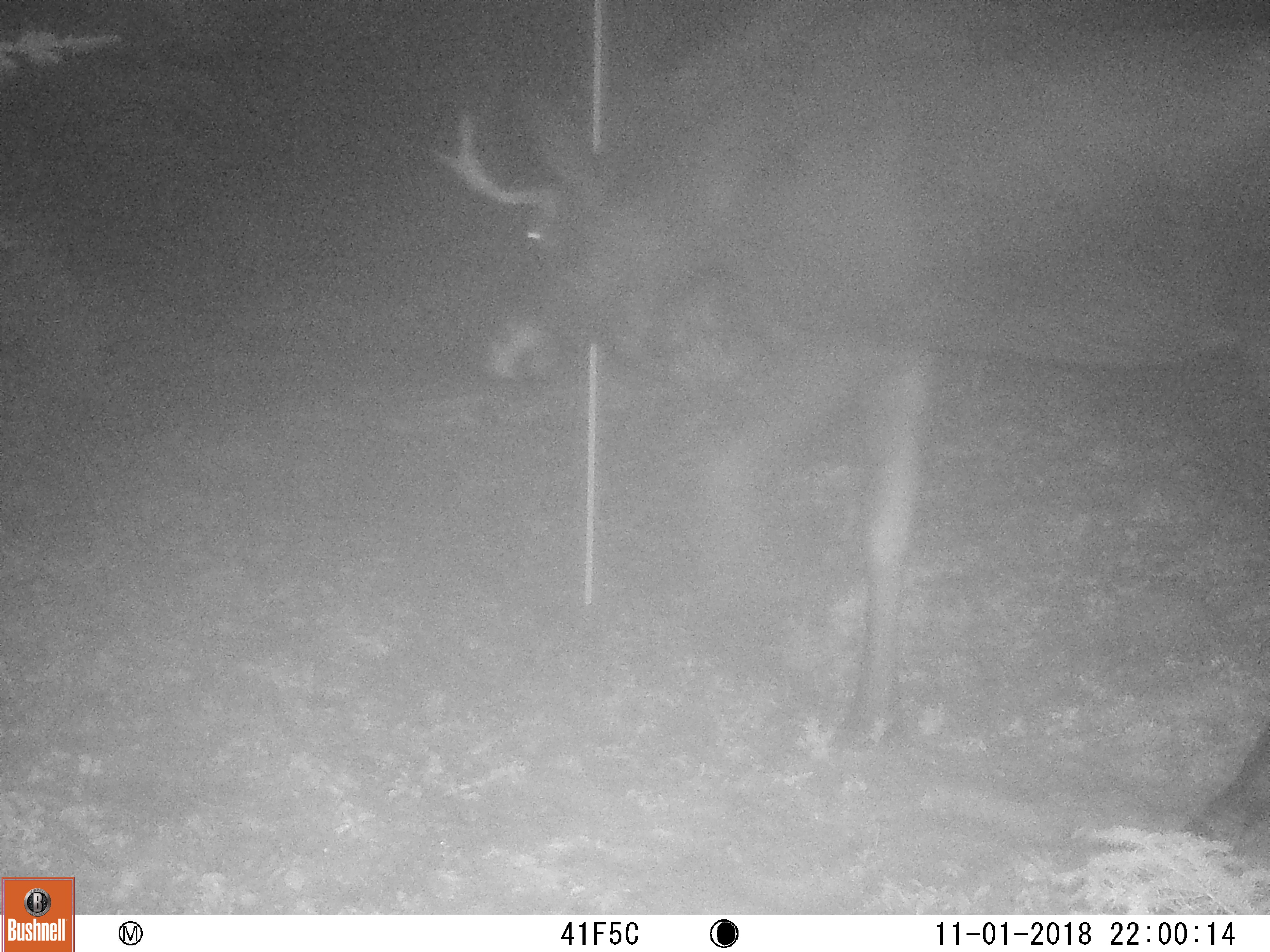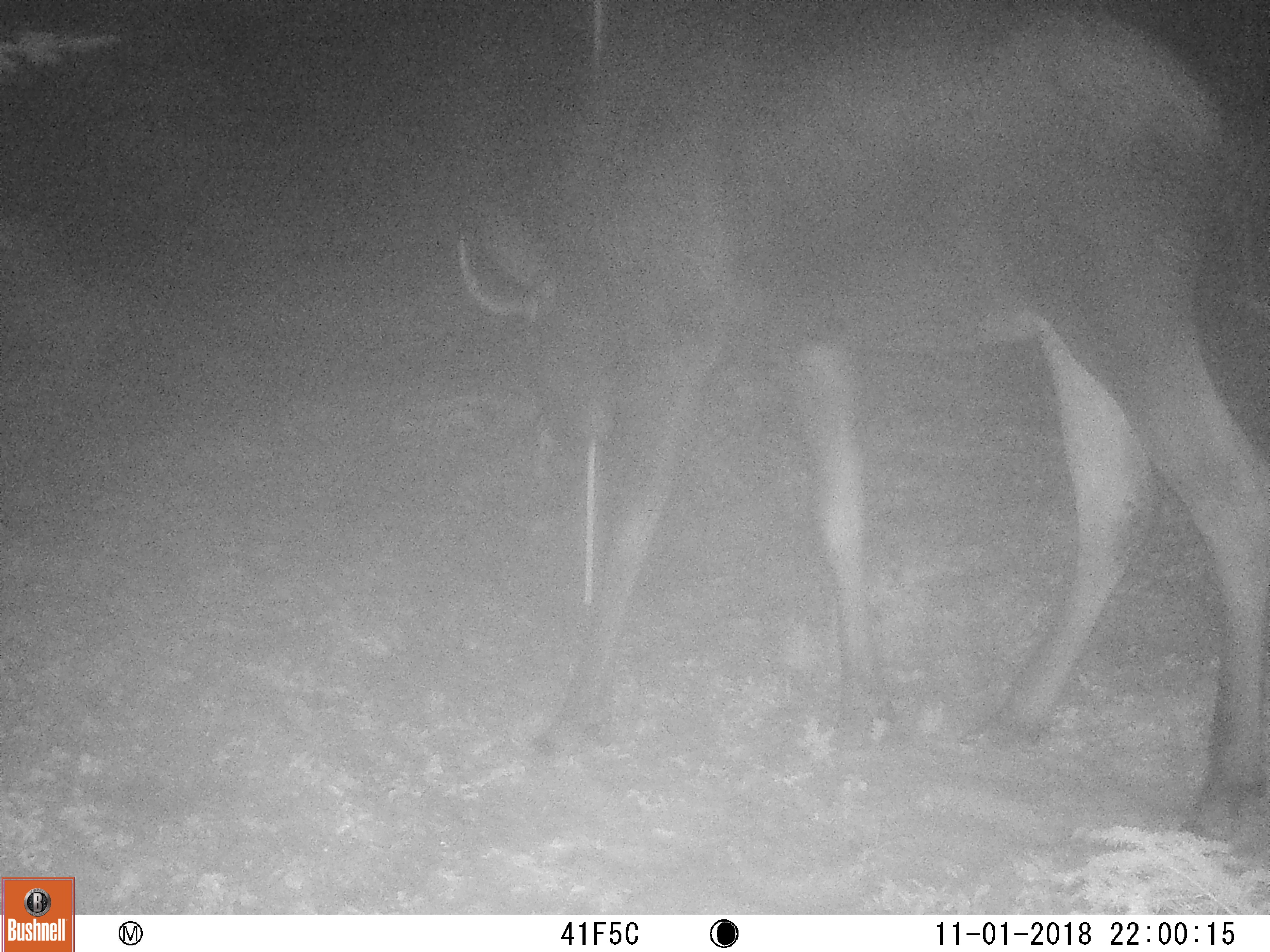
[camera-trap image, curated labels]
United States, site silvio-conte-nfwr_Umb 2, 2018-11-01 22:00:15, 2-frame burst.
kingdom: Animalia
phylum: Chordata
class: Mammalia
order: Artiodactyla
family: Cervidae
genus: Alces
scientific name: Alces alces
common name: moose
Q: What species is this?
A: Moose (Alces alces).